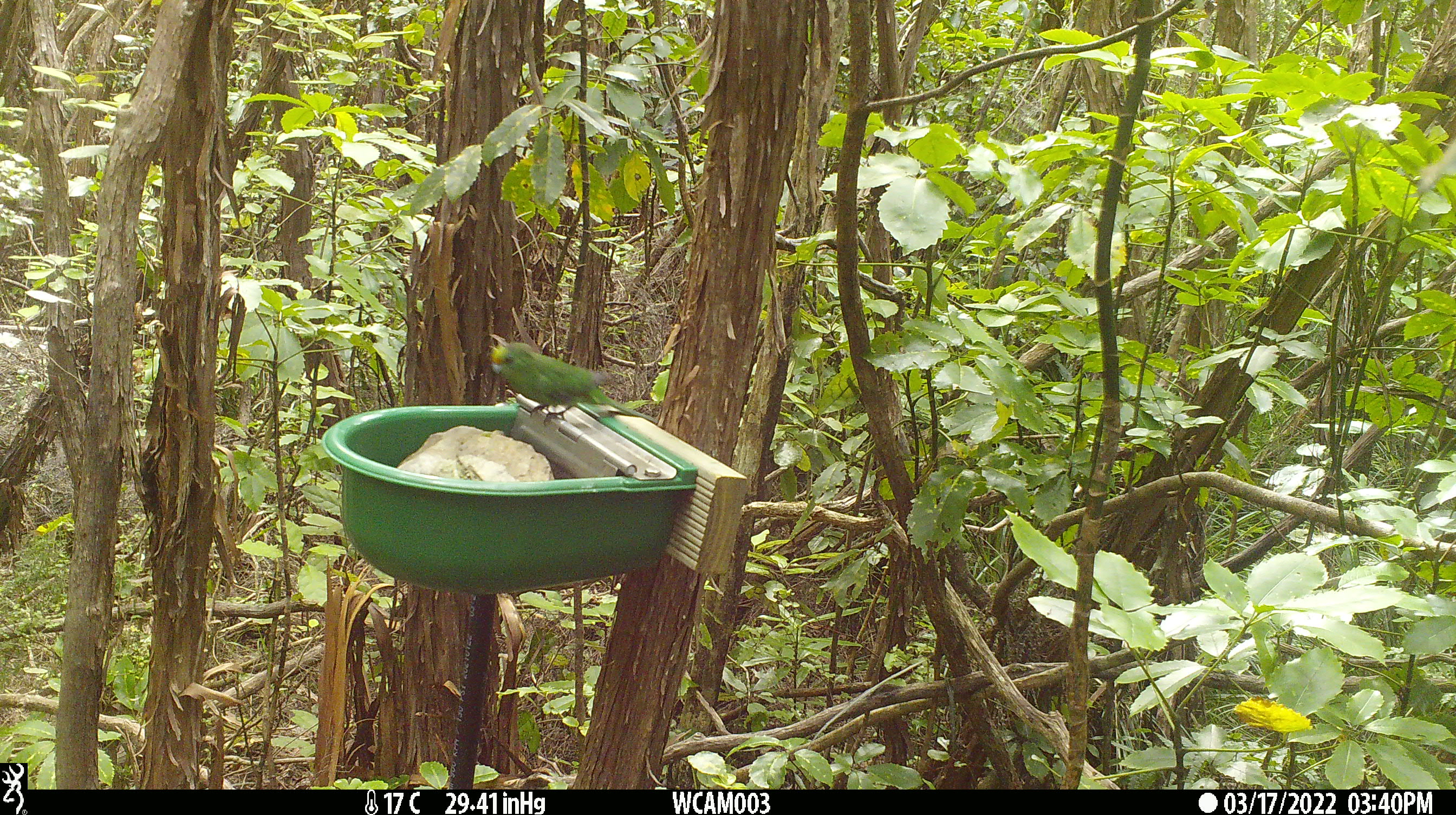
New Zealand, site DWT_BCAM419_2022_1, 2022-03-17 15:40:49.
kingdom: Animalia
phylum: Chordata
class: Aves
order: Psittaciformes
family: Psittaculidae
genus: Cyanoramphus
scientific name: Cyanoramphus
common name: parakeet